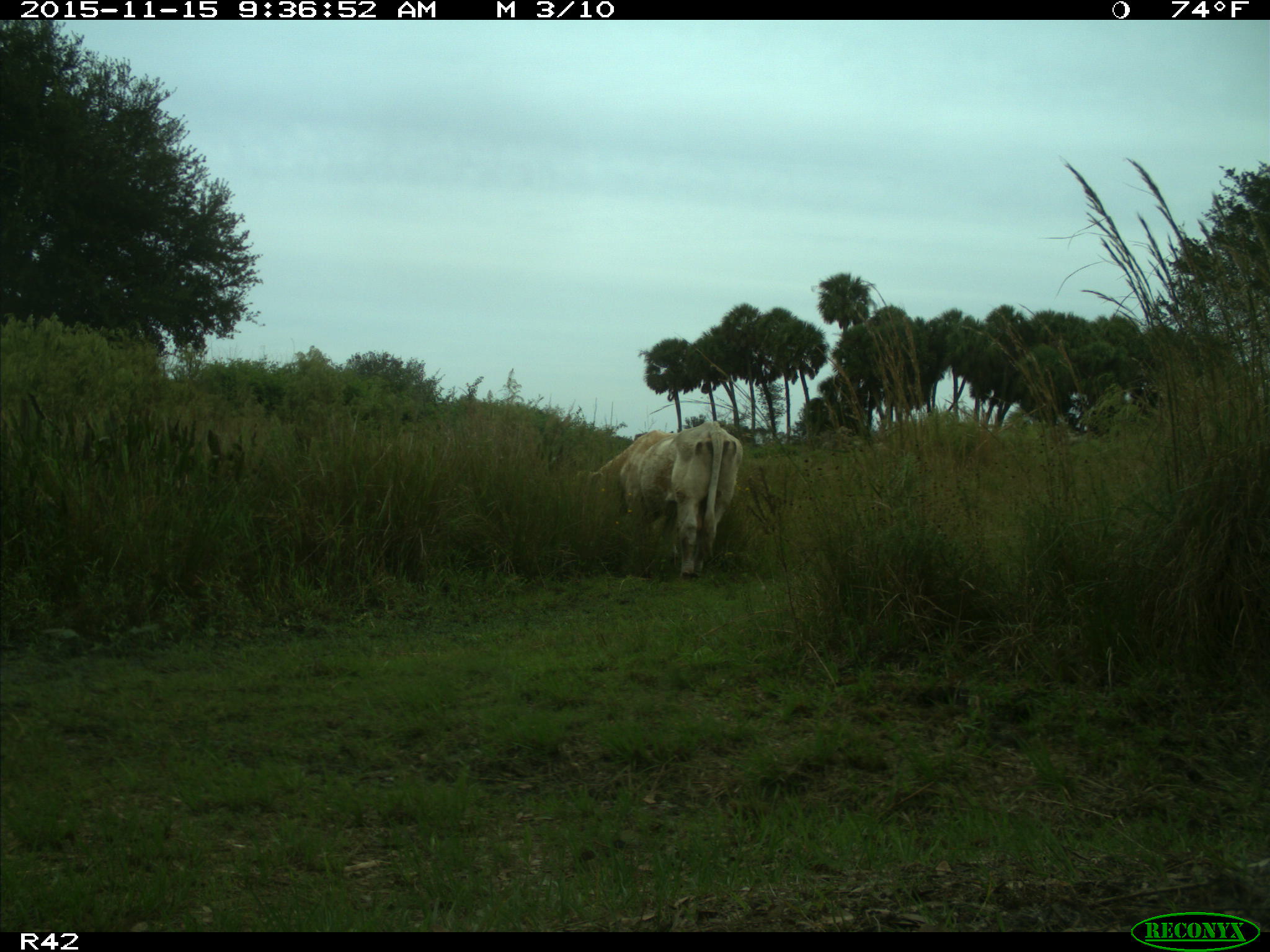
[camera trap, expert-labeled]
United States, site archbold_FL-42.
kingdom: Animalia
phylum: Chordata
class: Mammalia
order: Artiodactyla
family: Bovidae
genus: Bos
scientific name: Bos taurus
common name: domestic cow